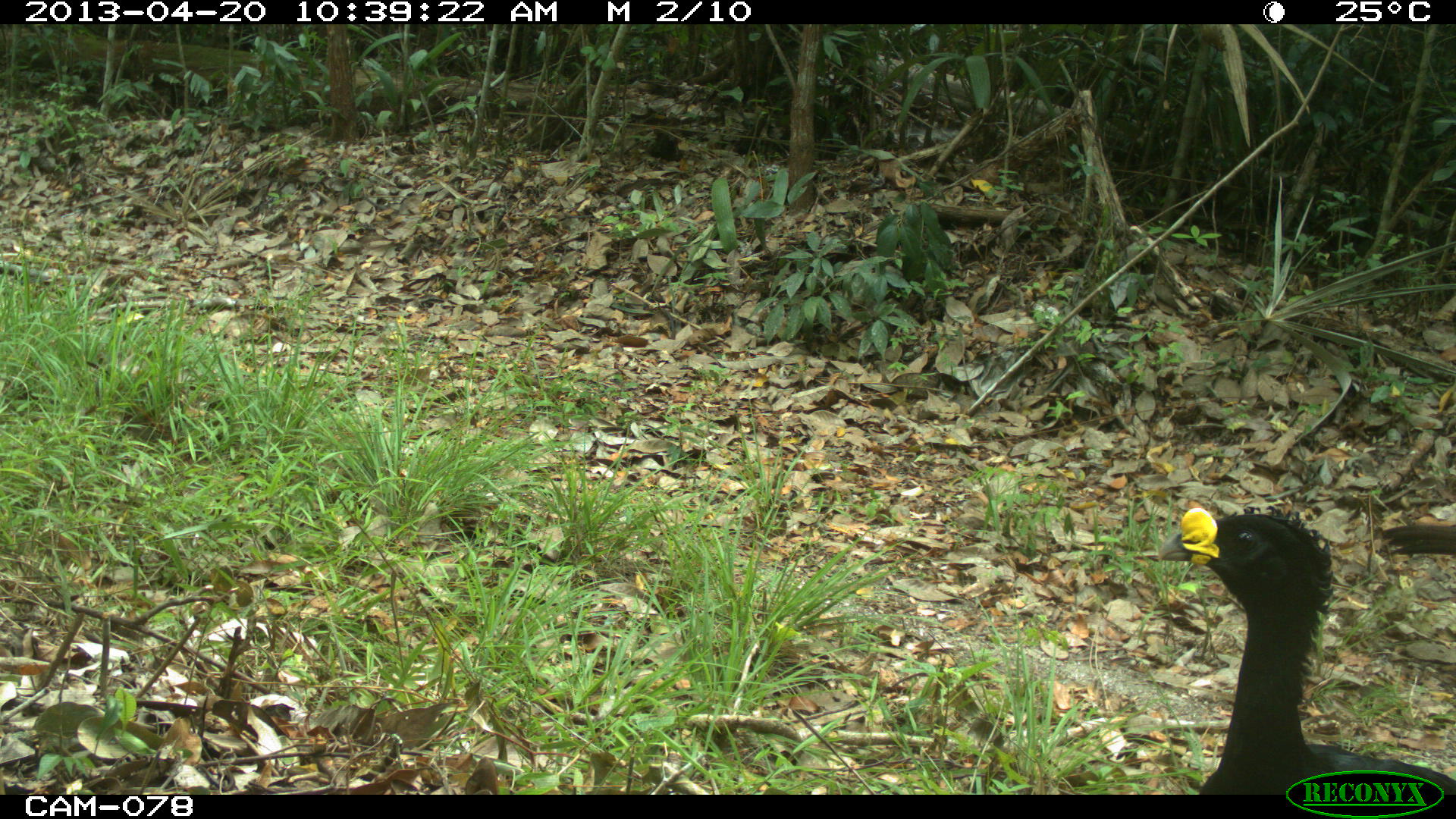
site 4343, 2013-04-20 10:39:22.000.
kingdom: Animalia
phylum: Chordata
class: Aves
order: Galliformes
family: Cracidae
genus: Crax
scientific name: Crax rubra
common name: great curassow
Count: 2.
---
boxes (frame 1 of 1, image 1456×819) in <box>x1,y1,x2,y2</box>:
crax rubra: <box>1155,506,1456,795</box>; <box>1381,521,1456,560</box>